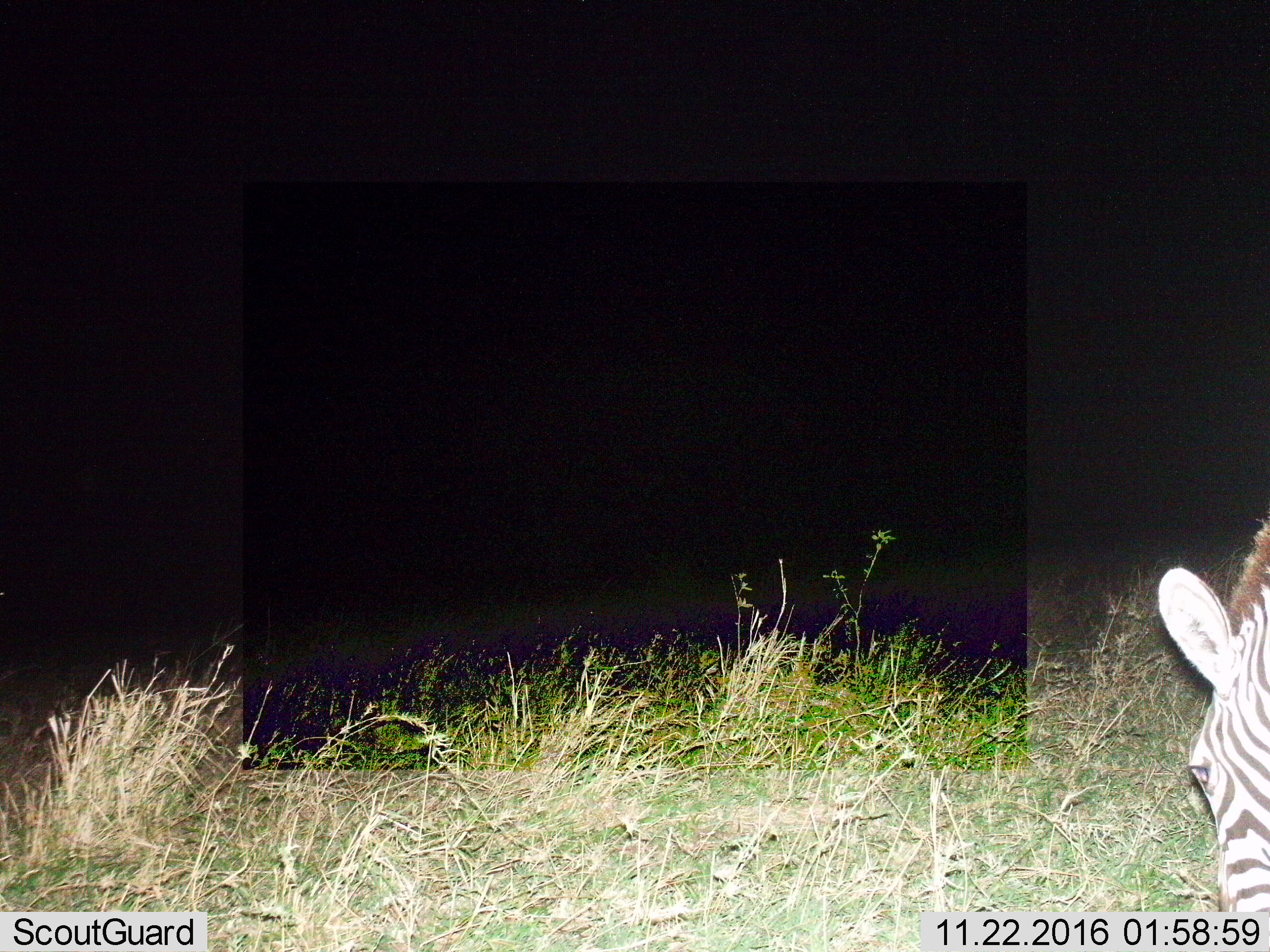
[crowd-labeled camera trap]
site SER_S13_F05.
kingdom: Animalia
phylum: Chordata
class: Mammalia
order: Perissodactyla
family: Equidae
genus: Equus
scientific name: Equus quagga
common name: plains zebra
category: zebraplains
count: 1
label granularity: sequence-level